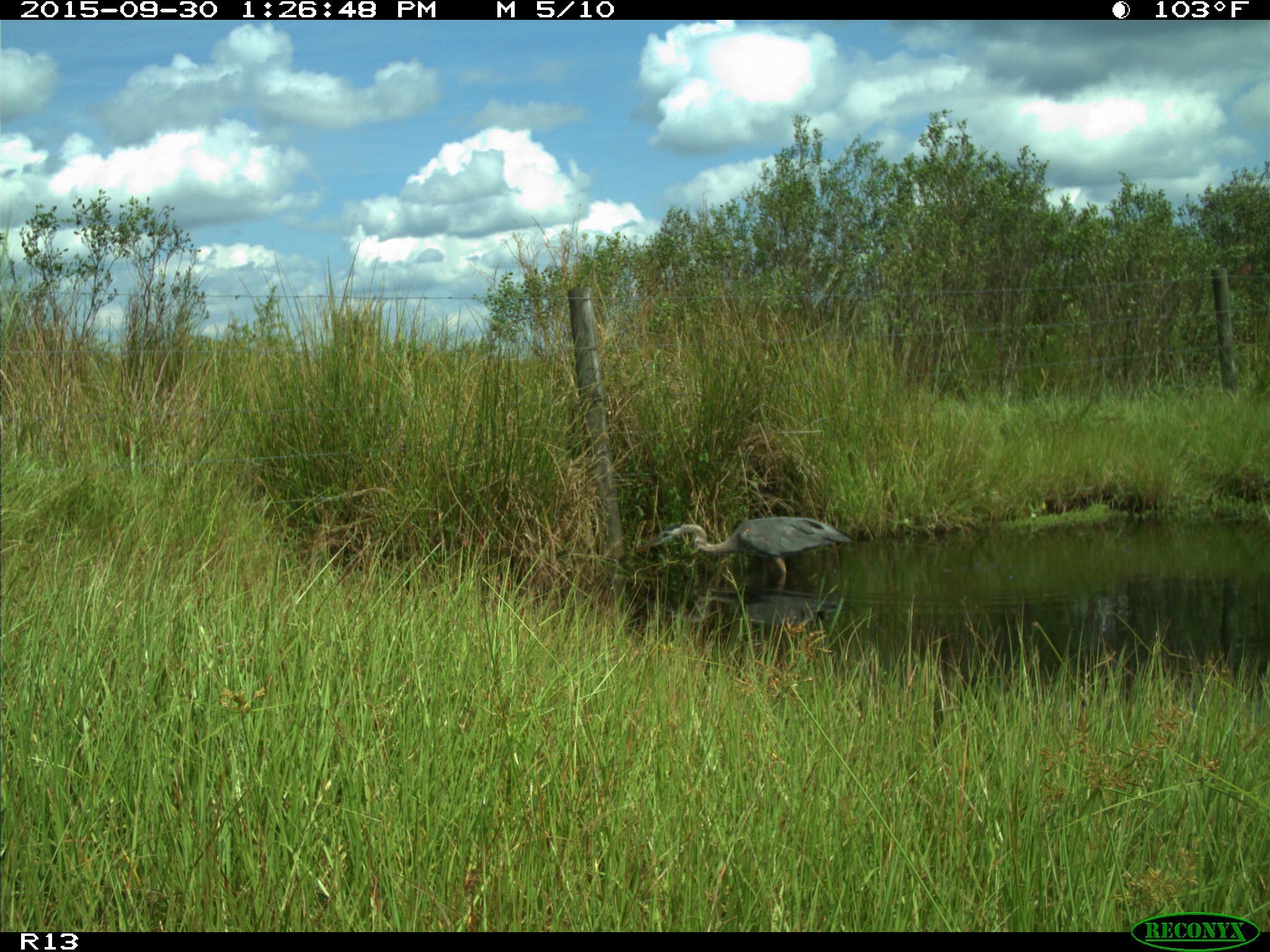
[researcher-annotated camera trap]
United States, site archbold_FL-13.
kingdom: Animalia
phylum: Chordata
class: Aves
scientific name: Aves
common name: birds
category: unidentified bird